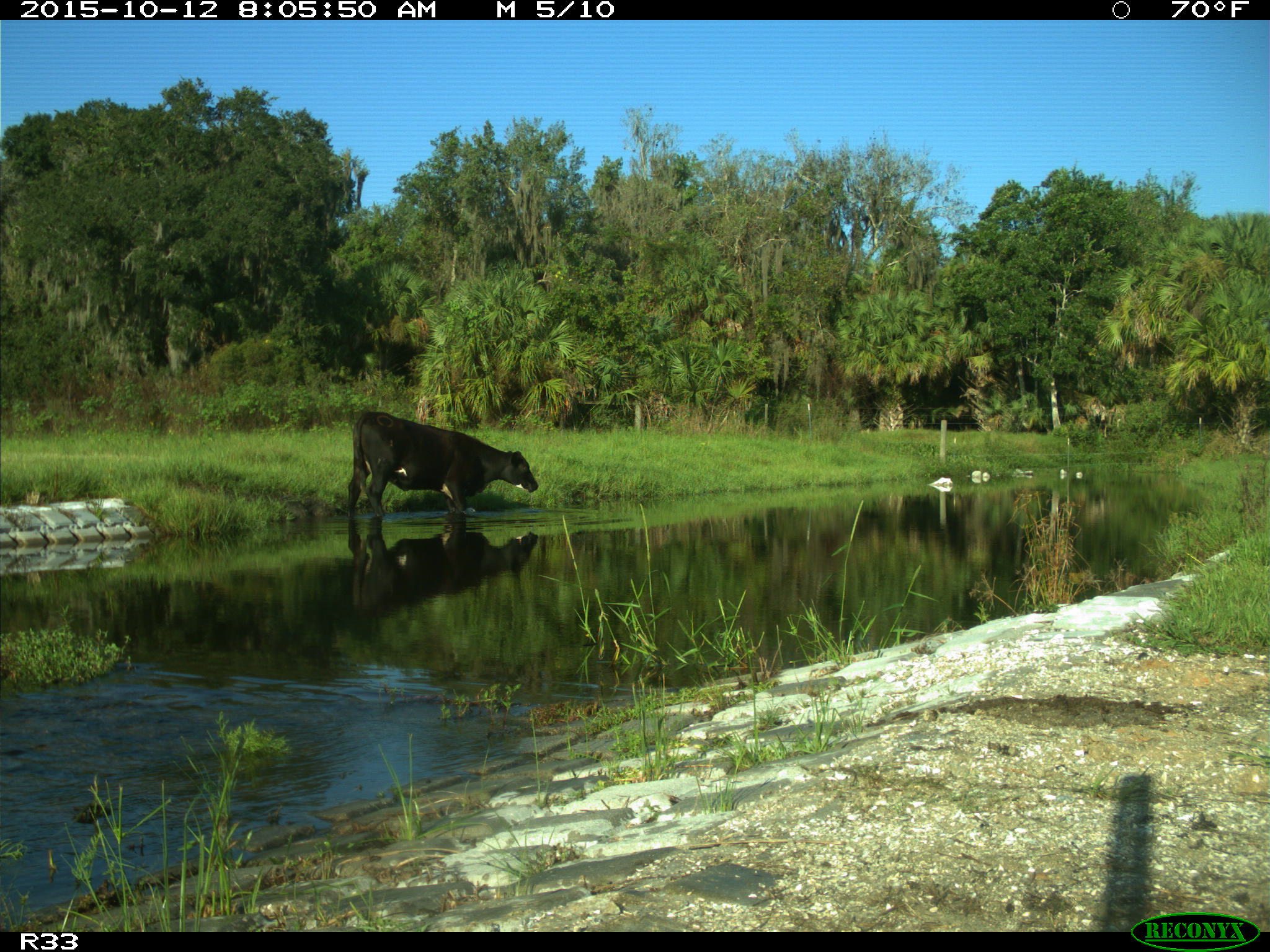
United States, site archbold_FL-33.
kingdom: Animalia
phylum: Chordata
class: Mammalia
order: Artiodactyla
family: Bovidae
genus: Bos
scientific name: Bos taurus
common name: domestic cow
Bos taurus (domestic cow).